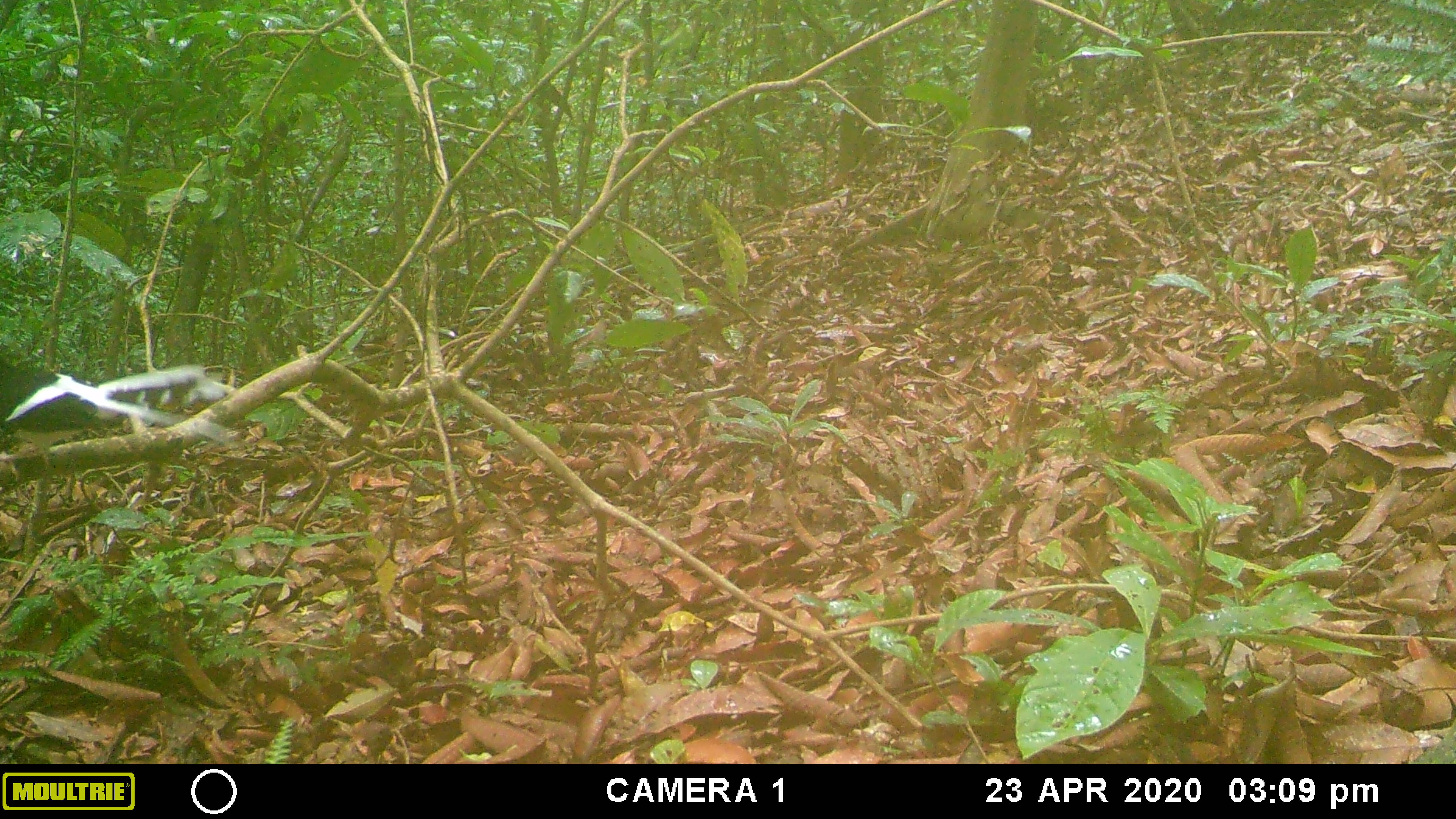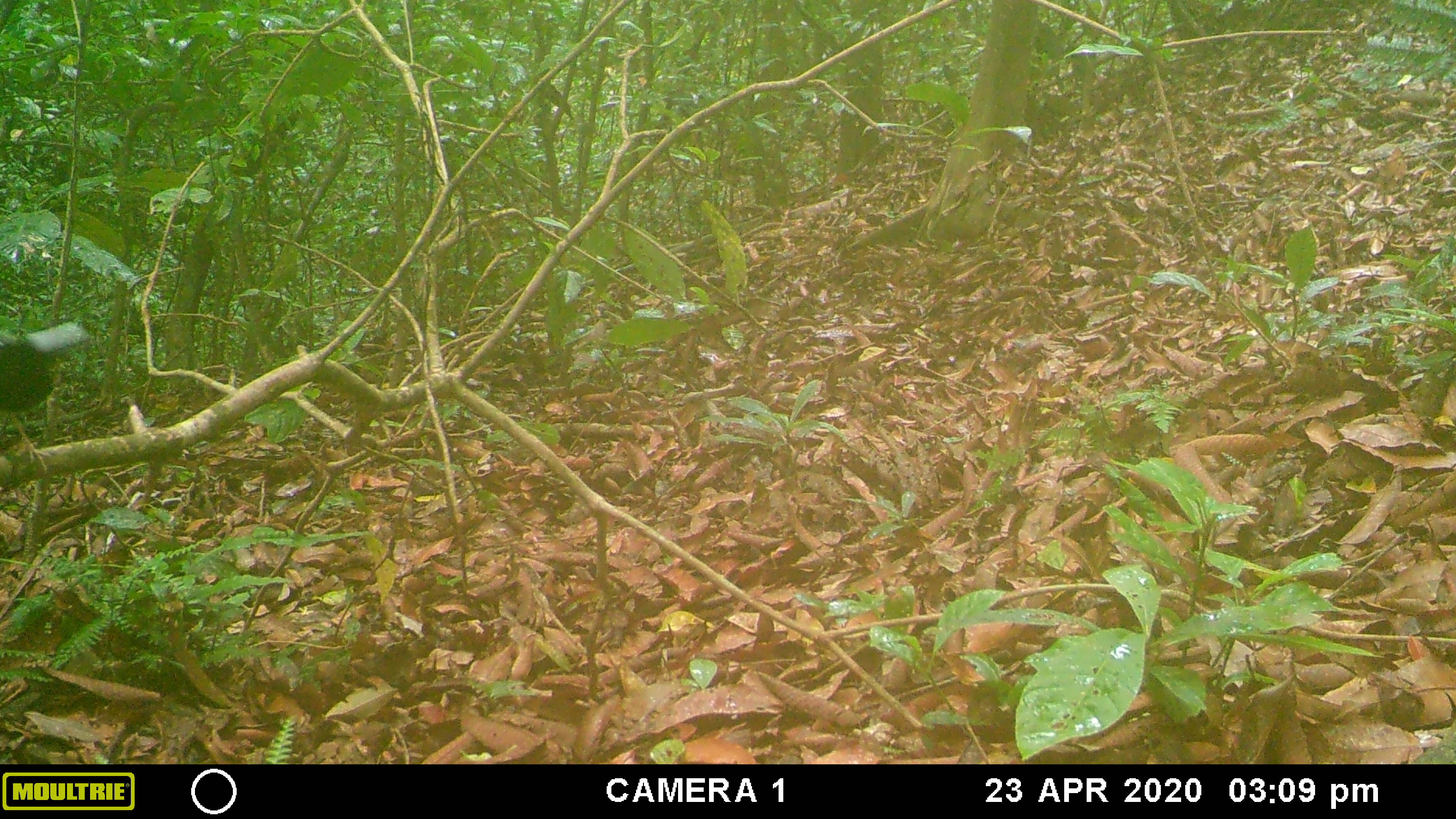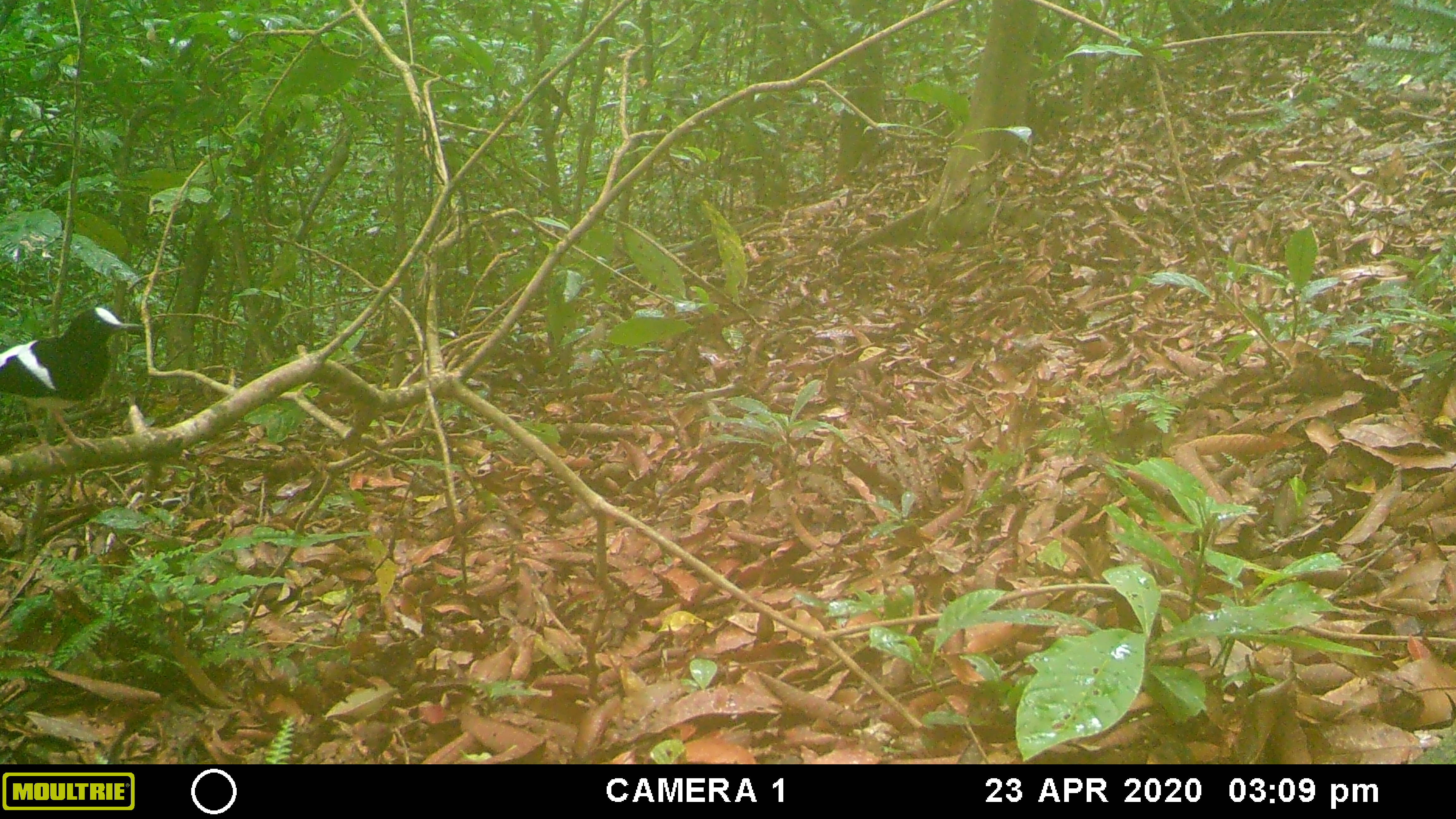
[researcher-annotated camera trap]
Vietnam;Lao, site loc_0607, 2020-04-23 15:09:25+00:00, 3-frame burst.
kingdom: Animalia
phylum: Chordata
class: Aves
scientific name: Aves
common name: bird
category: unidentified bird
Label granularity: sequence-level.